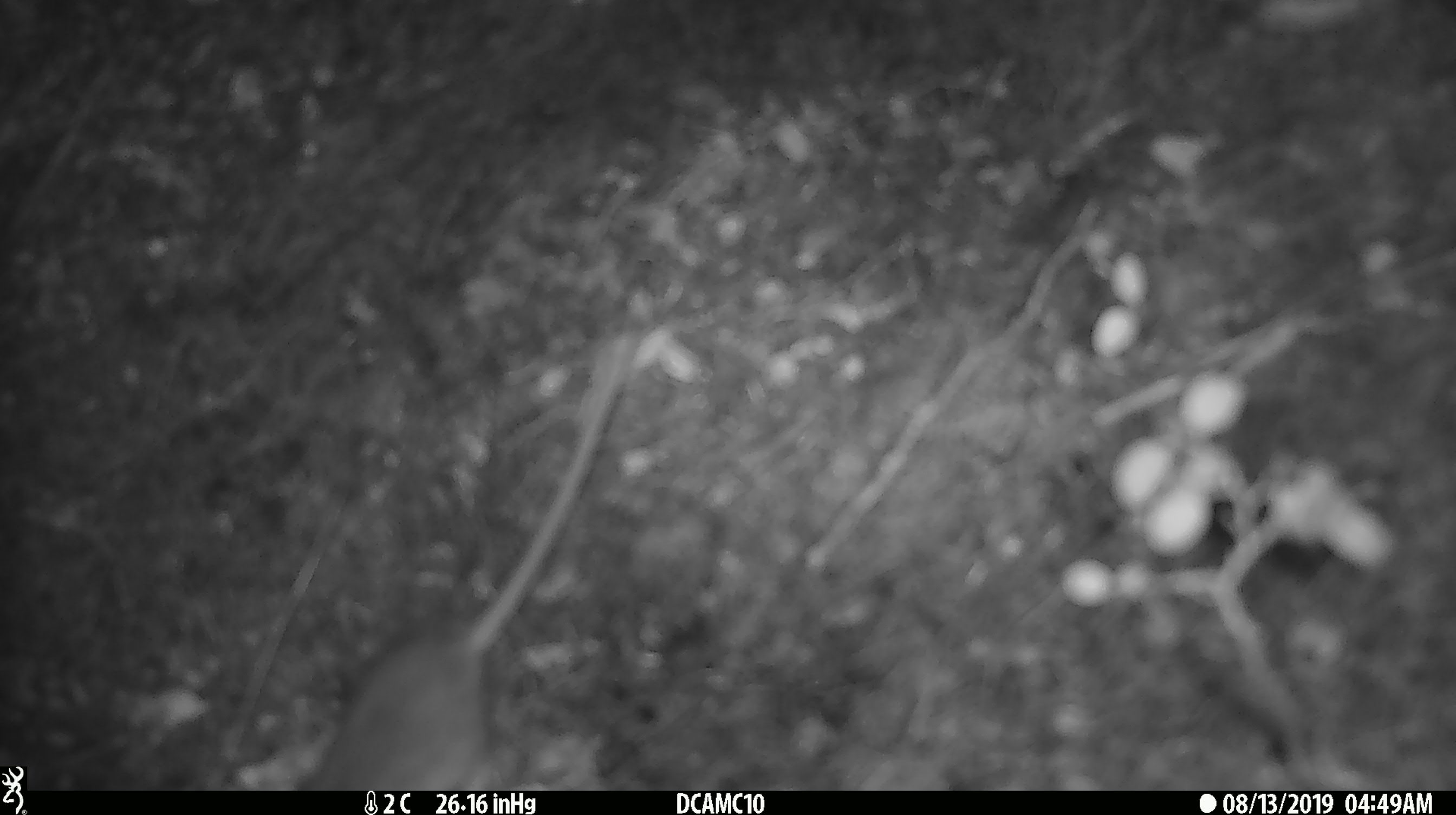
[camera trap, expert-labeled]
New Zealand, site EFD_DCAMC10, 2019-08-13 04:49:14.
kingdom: Animalia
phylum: Chordata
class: Mammalia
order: Rodentia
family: Muridae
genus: Mus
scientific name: Mus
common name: mouse